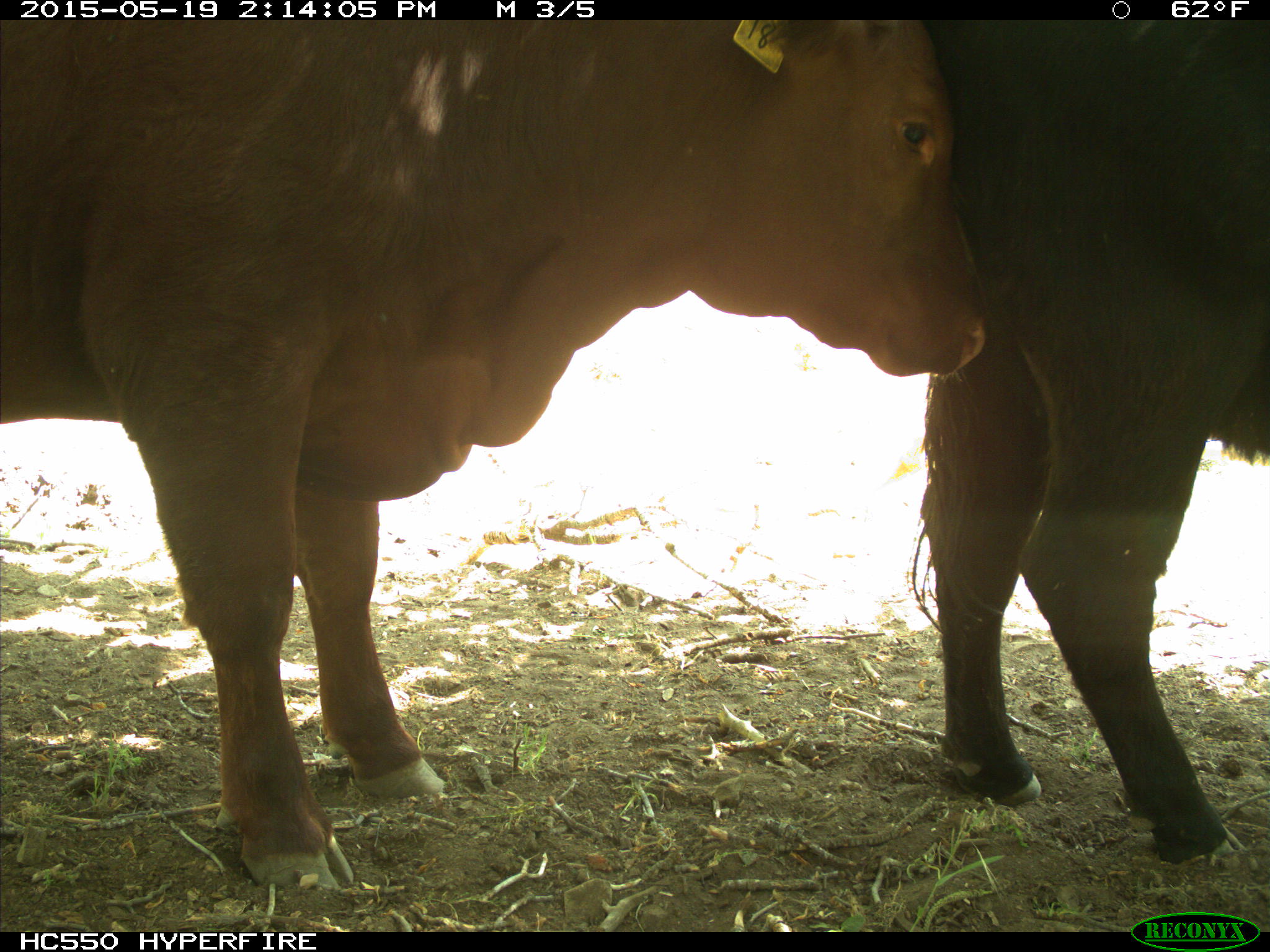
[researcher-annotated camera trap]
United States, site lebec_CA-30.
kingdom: Animalia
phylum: Chordata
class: Mammalia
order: Artiodactyla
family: Bovidae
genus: Bos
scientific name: Bos taurus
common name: domestic cow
Bos taurus (domestic cow).